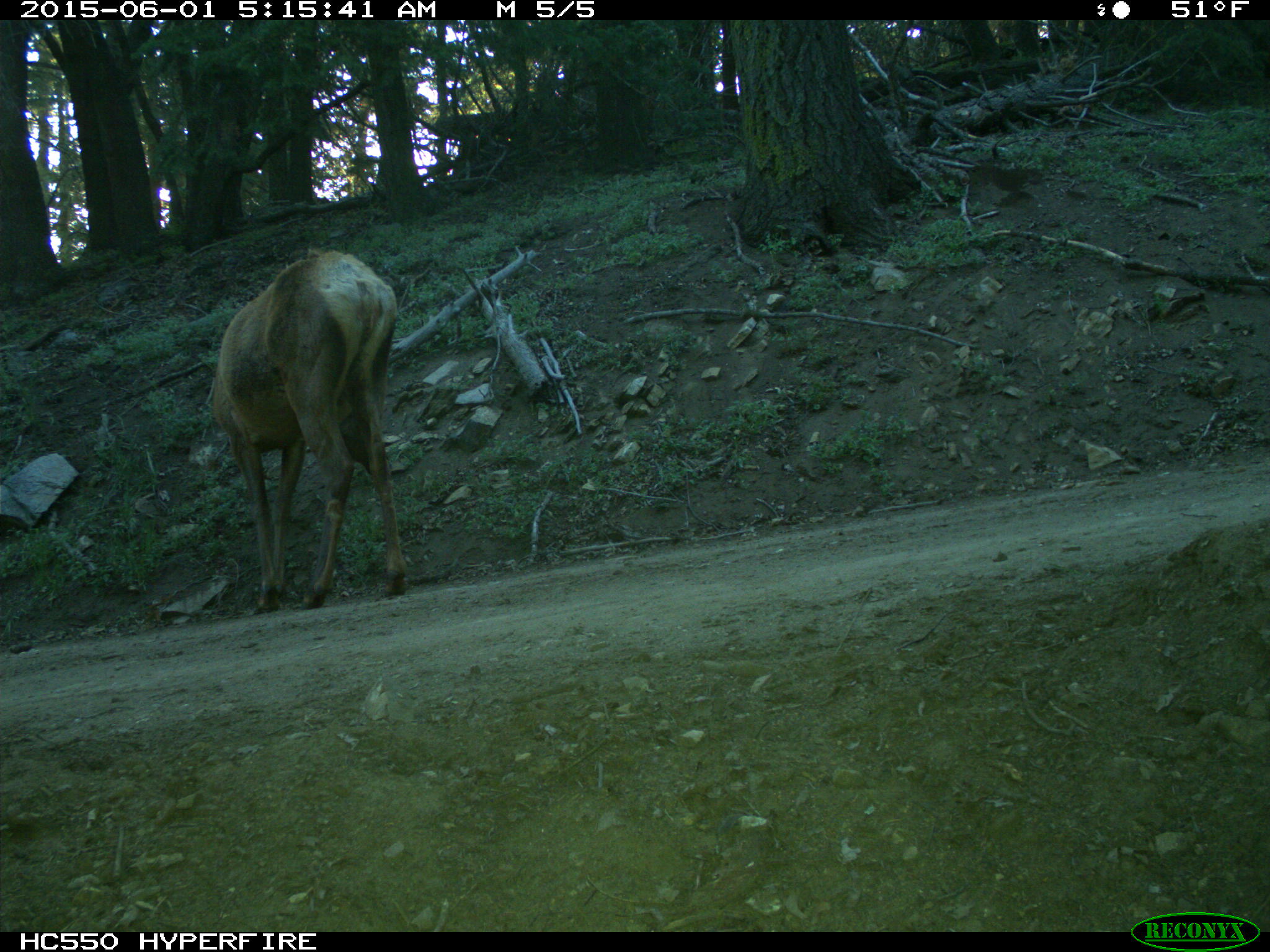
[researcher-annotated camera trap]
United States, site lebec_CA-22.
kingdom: Animalia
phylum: Chordata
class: Mammalia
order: Artiodactyla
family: Cervidae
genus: Cervus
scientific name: Cervus canadensis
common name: elk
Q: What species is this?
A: Cervus canadensis (elk).